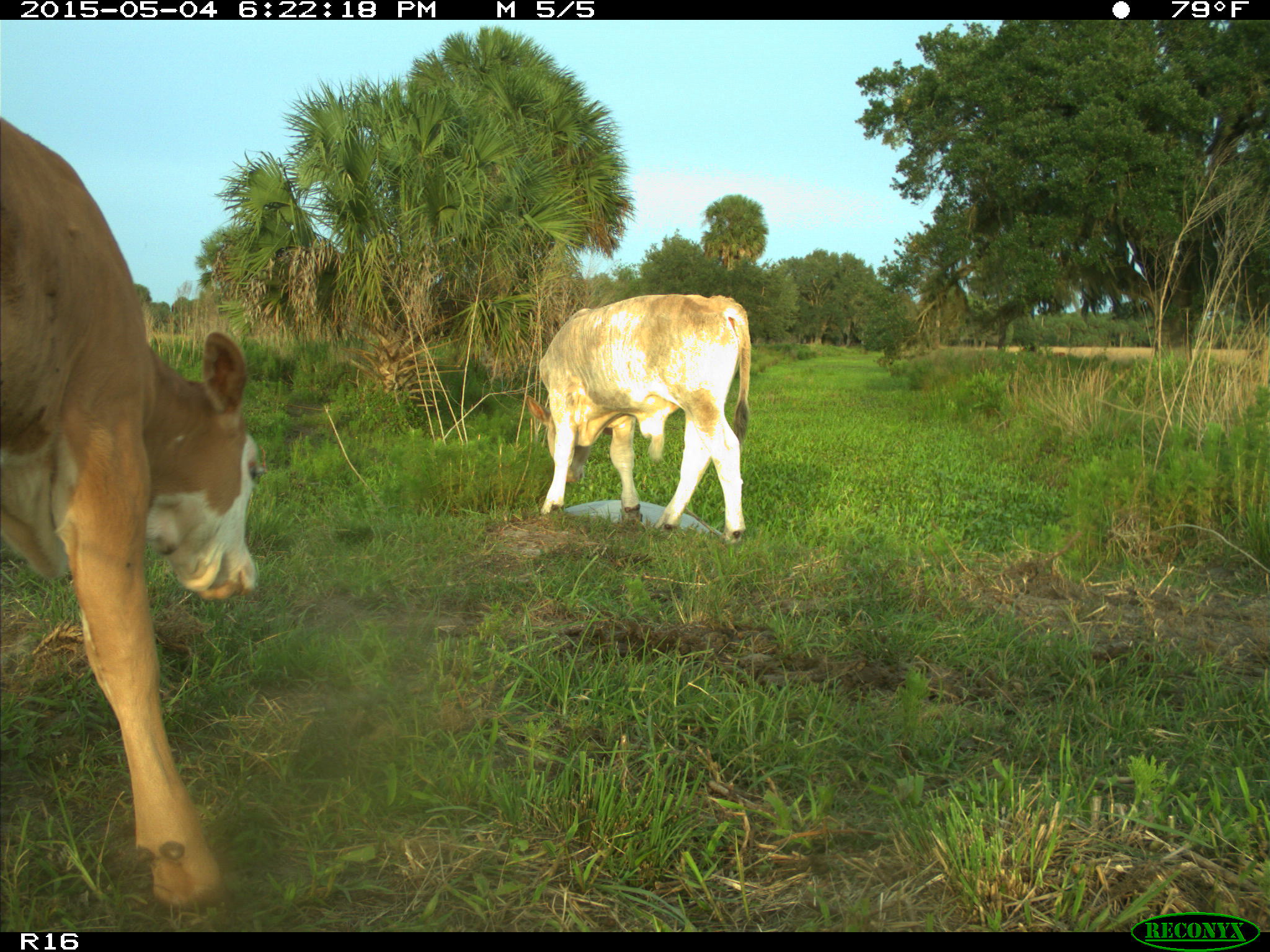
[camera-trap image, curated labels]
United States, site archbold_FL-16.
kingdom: Animalia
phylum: Chordata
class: Mammalia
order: Artiodactyla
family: Bovidae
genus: Bos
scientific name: Bos taurus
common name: domestic cow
Bos taurus (domestic cow).